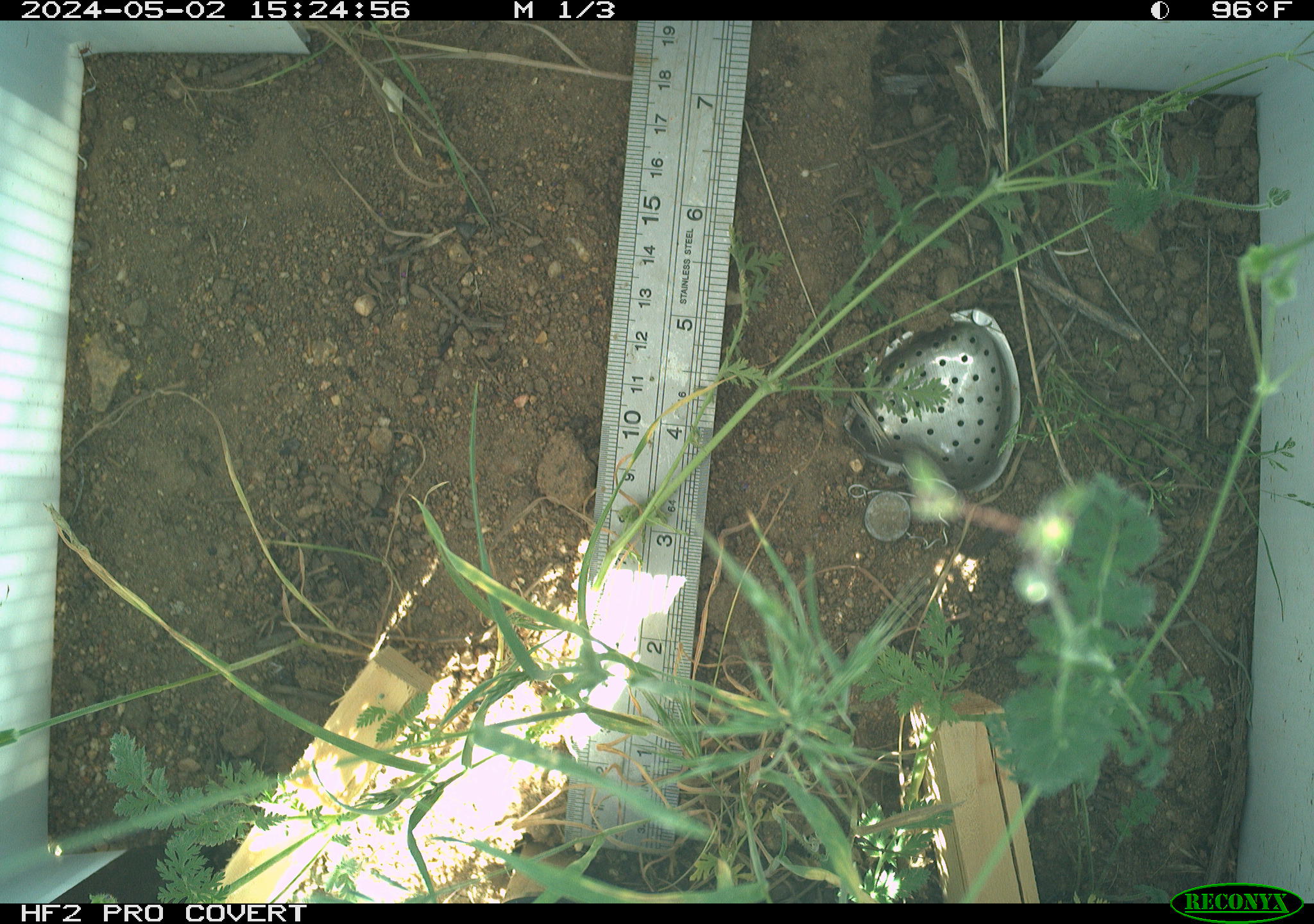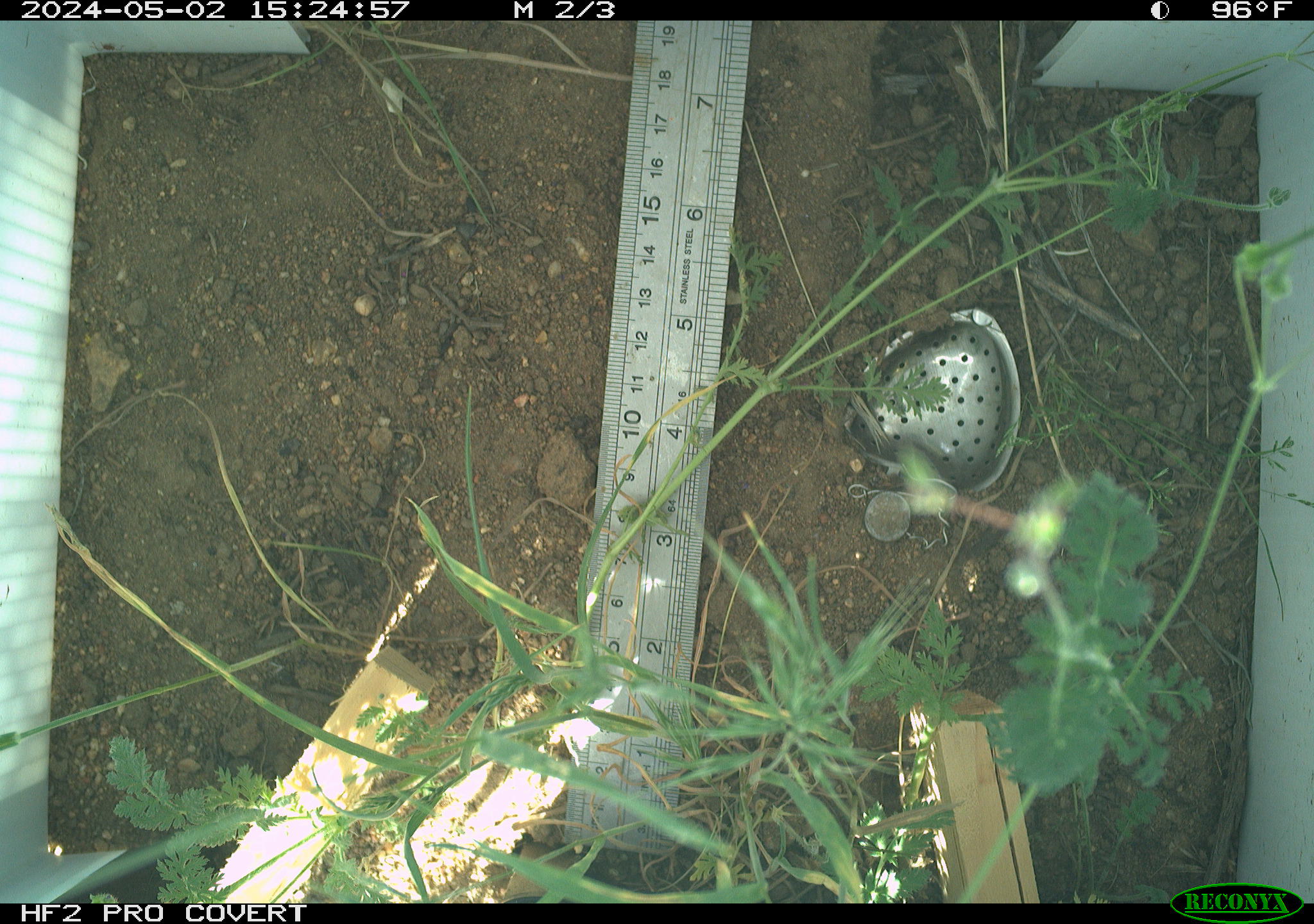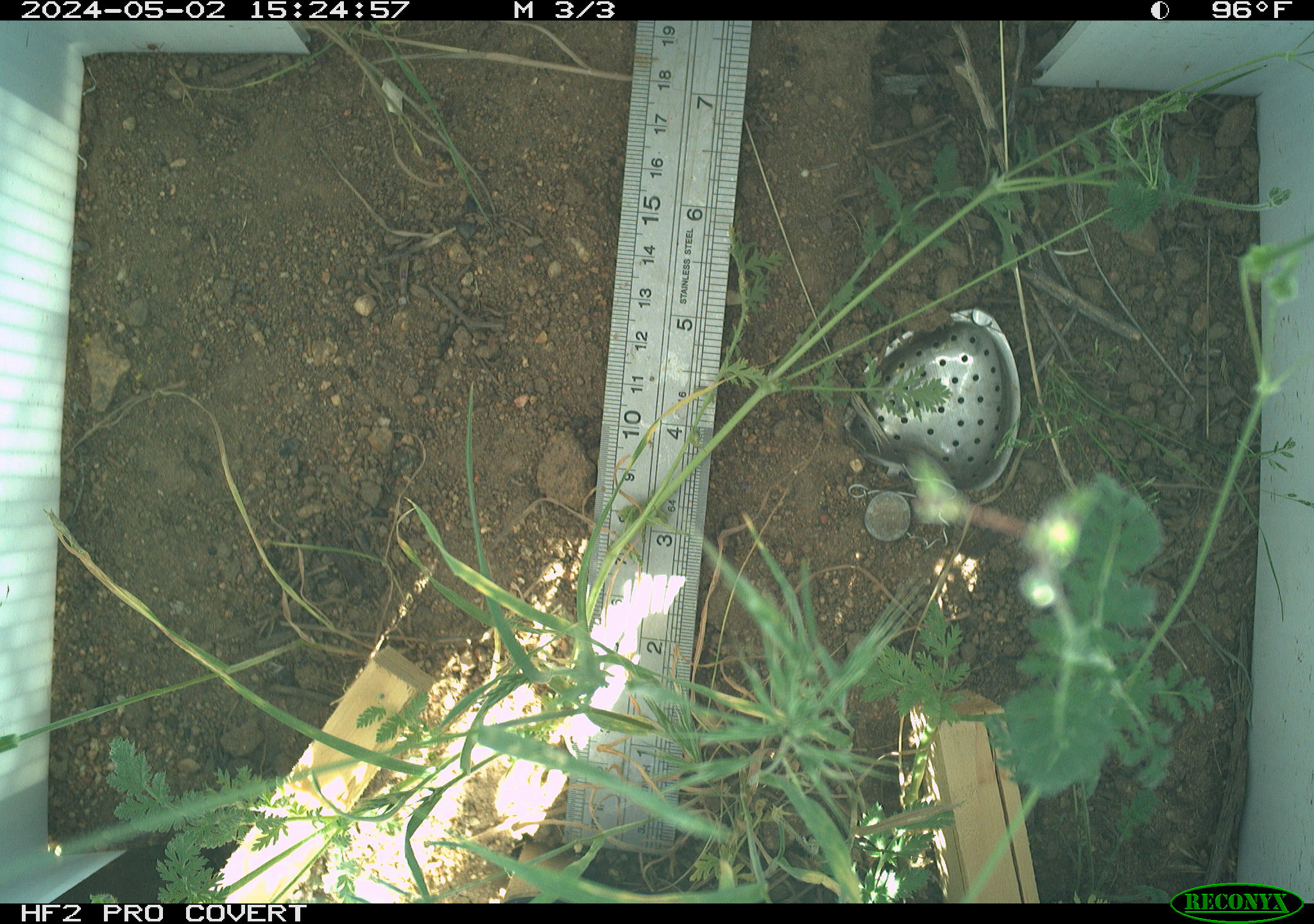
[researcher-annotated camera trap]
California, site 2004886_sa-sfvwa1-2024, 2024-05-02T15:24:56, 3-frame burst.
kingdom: Animalia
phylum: Arthropoda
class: Insecta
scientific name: Insecta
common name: insect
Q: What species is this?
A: Insect (Insecta).